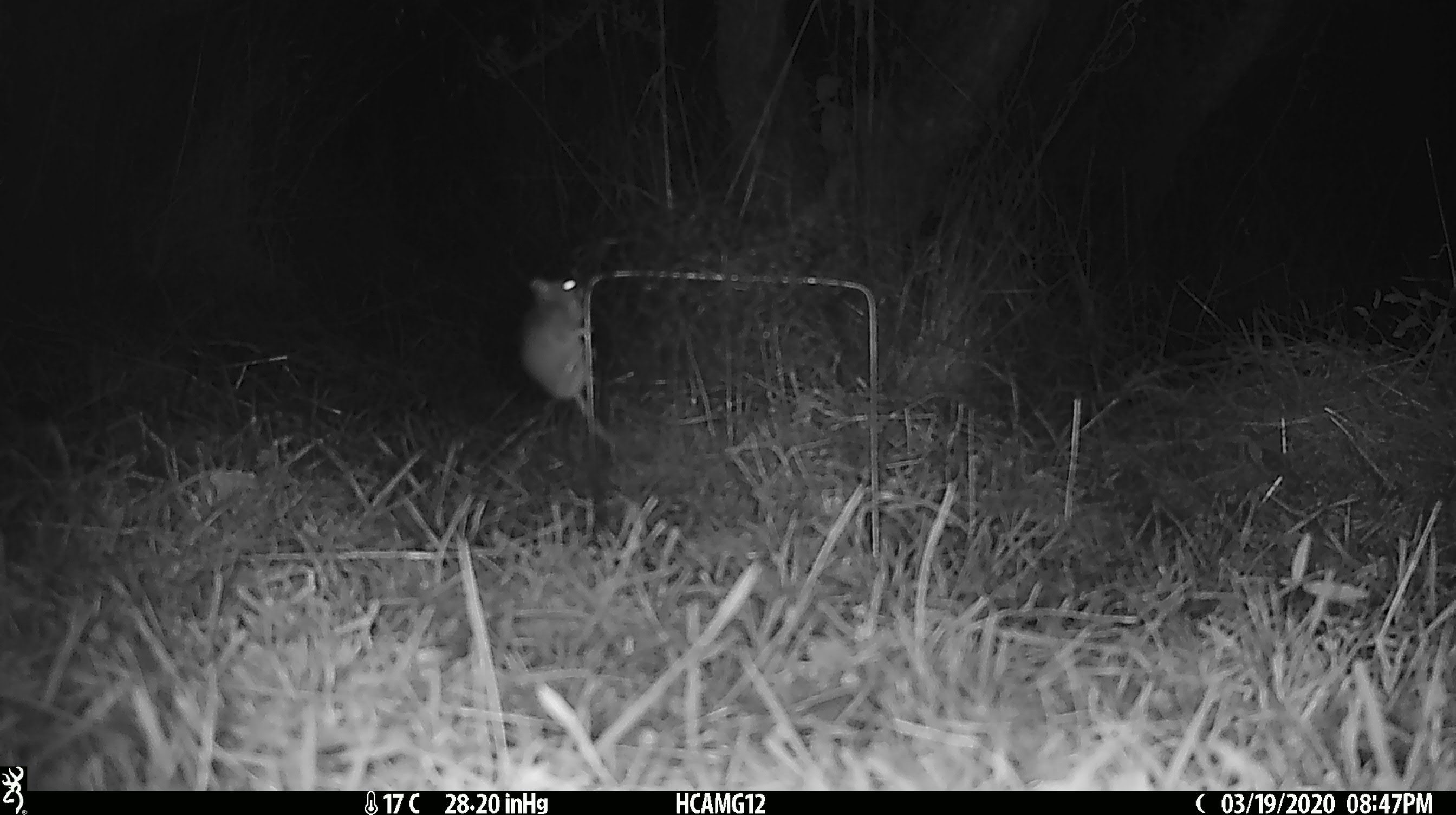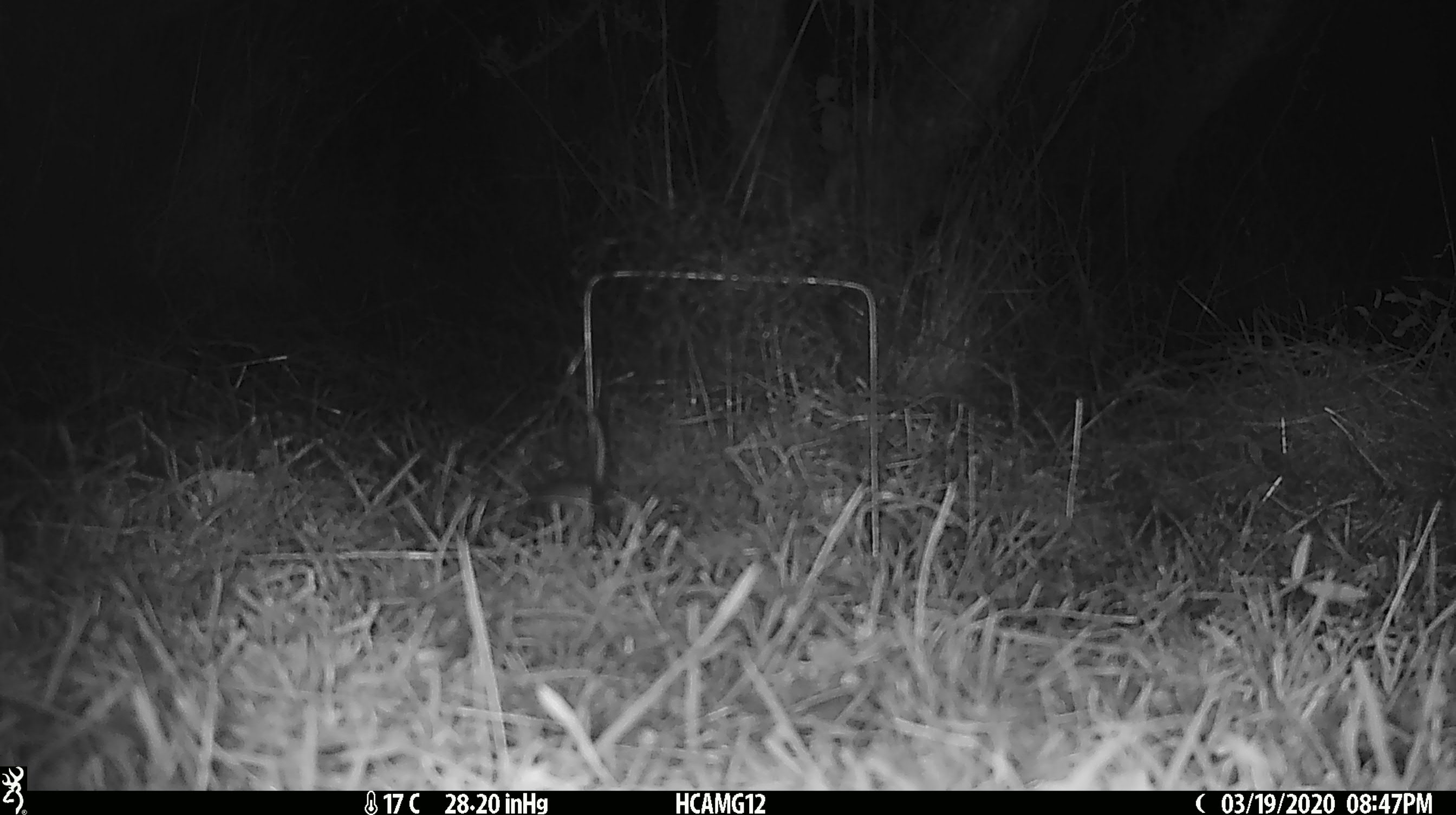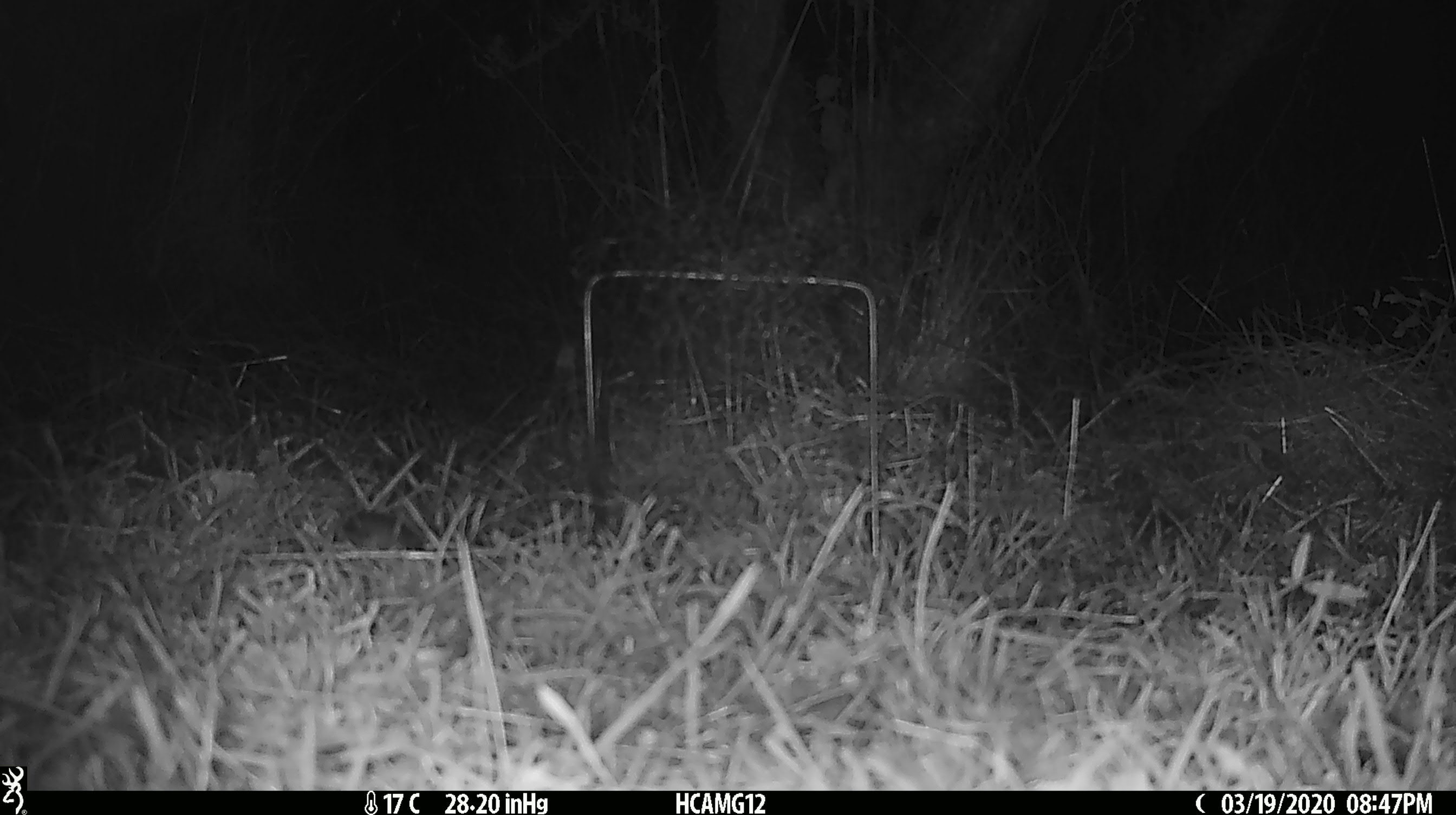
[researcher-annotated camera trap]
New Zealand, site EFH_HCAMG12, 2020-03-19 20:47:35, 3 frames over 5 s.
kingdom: Animalia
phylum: Chordata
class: Mammalia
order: Rodentia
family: Muridae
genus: Mus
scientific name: Mus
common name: mouse